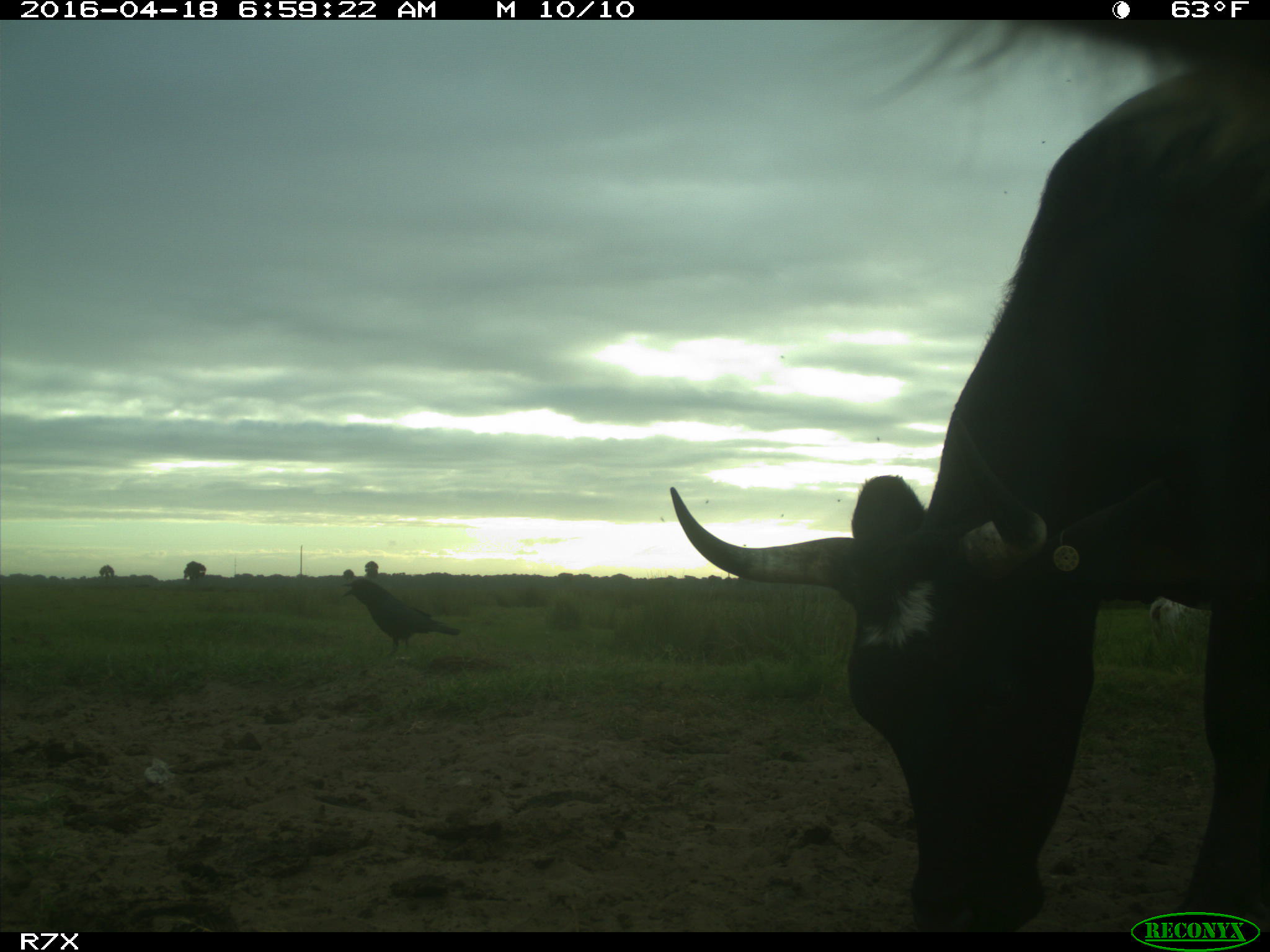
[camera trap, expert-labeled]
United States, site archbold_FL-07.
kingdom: Animalia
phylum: Chordata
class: Mammalia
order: Artiodactyla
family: Bovidae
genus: Bos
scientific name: Bos taurus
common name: domestic cow